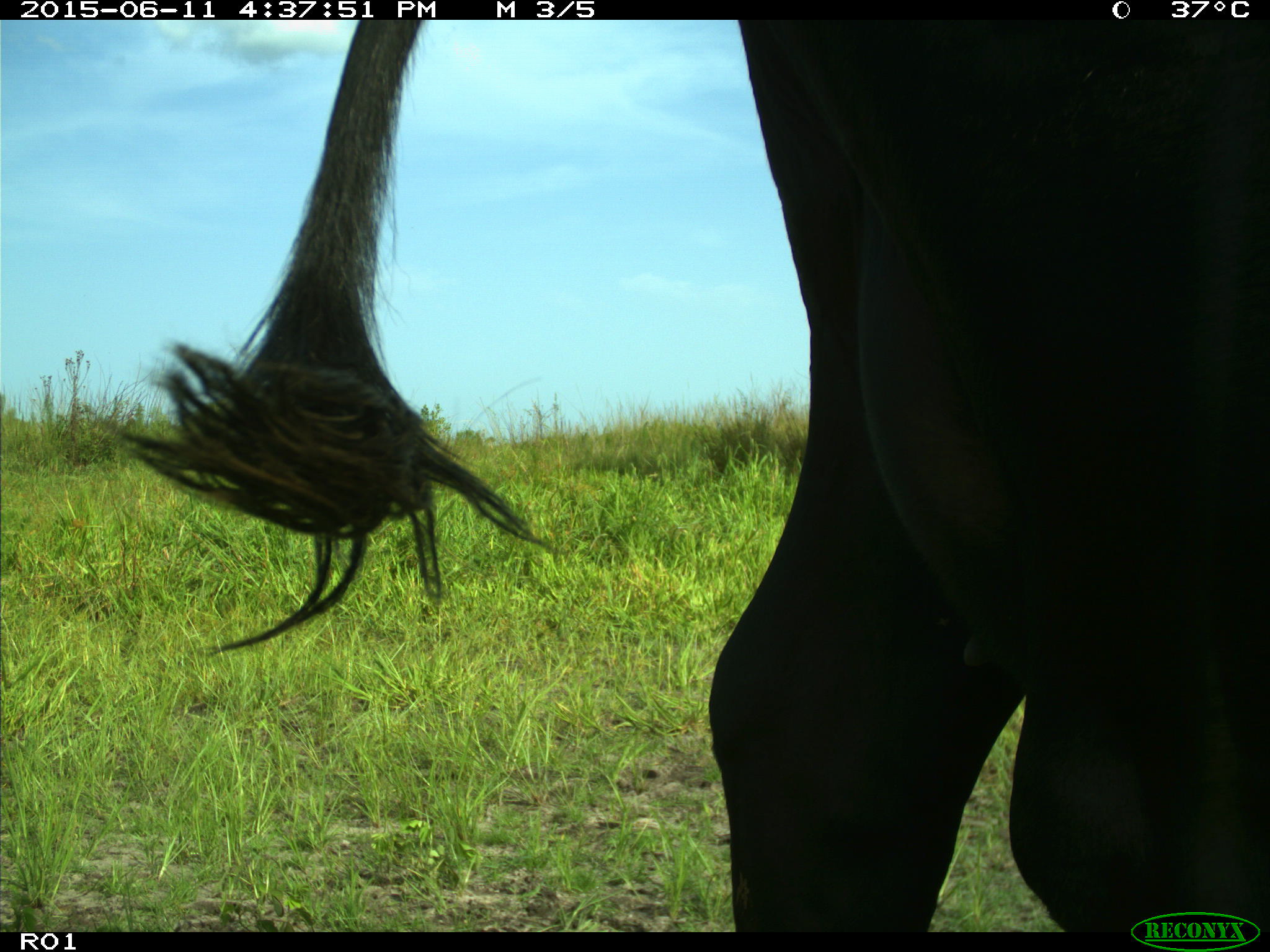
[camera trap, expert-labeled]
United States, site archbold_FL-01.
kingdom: Animalia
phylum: Chordata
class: Mammalia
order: Artiodactyla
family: Bovidae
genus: Bos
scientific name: Bos taurus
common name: domestic cow